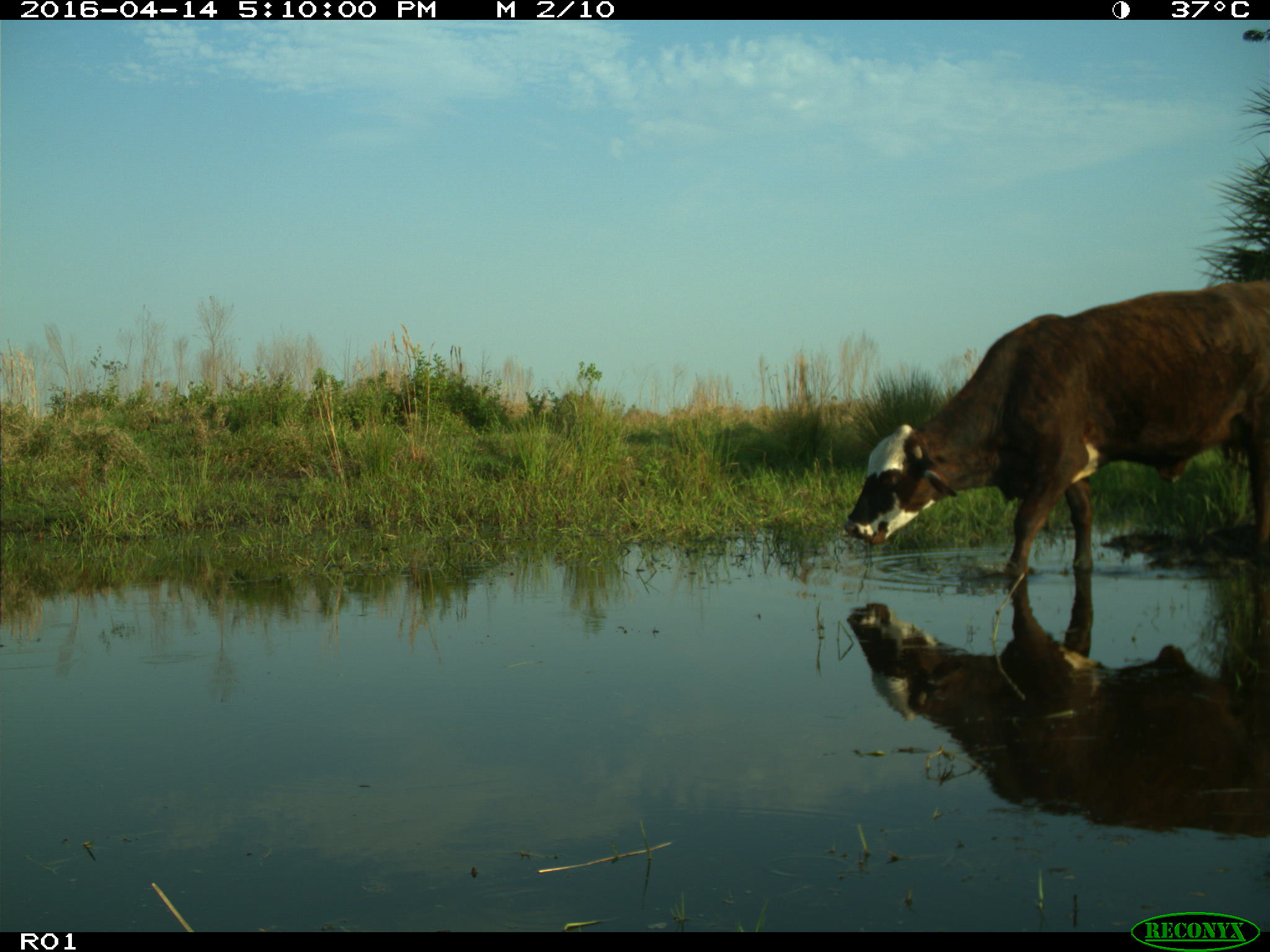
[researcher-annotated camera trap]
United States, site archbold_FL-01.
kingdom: Animalia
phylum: Chordata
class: Mammalia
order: Artiodactyla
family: Bovidae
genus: Bos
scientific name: Bos taurus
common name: domestic cow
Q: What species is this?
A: Bos taurus (domestic cow).